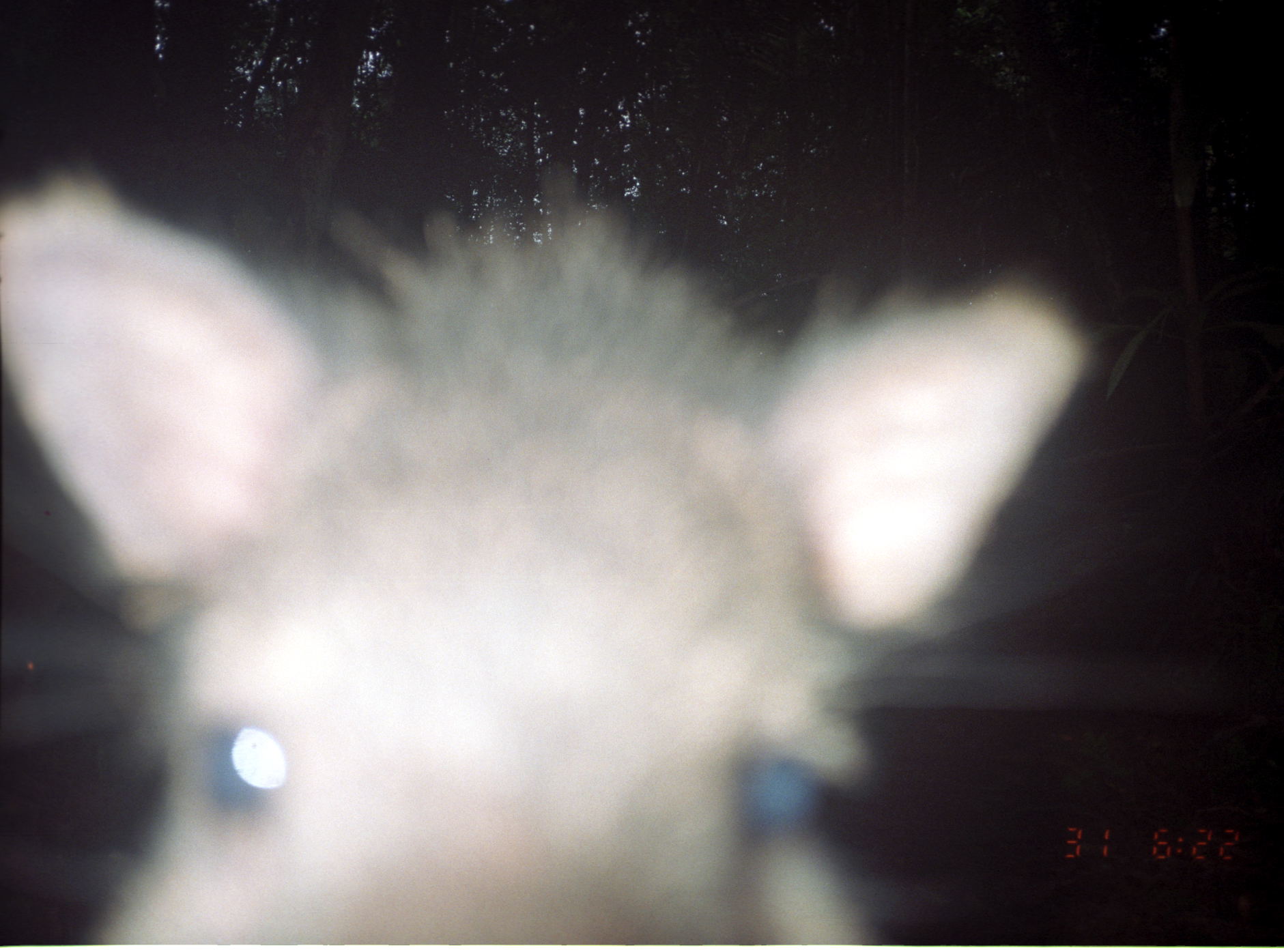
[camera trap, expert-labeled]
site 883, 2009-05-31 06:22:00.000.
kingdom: Animalia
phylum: Chordata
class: Mammalia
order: Artiodactyla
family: Tayassuidae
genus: Pecari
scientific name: Pecari tajacu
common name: collared peccary